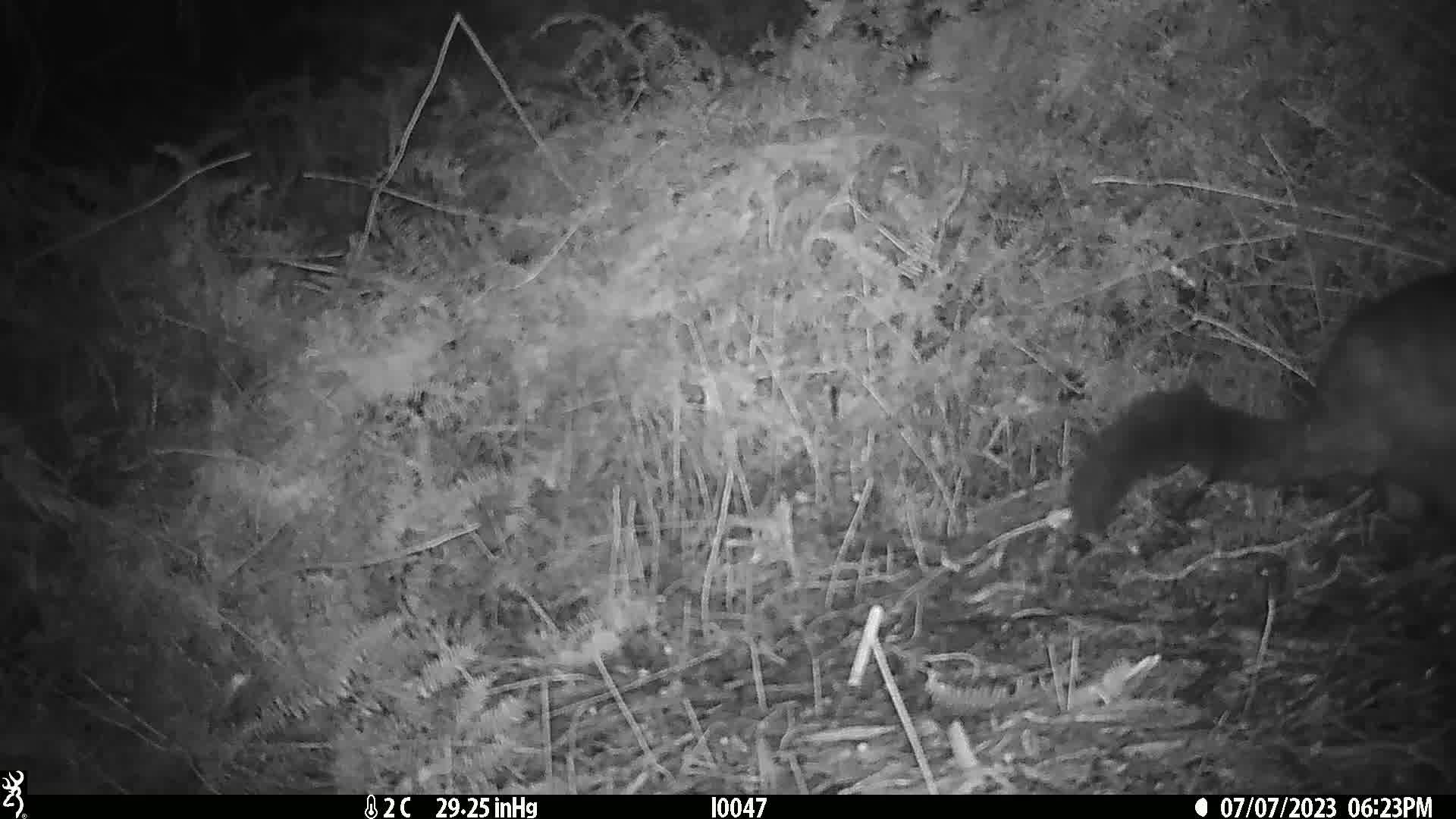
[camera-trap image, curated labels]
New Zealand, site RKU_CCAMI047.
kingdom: Animalia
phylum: Chordata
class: Mammalia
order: Diprotodontia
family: Phalangeridae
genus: Trichosurus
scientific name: Trichosurus vulpecula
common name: common brushtail possum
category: possum